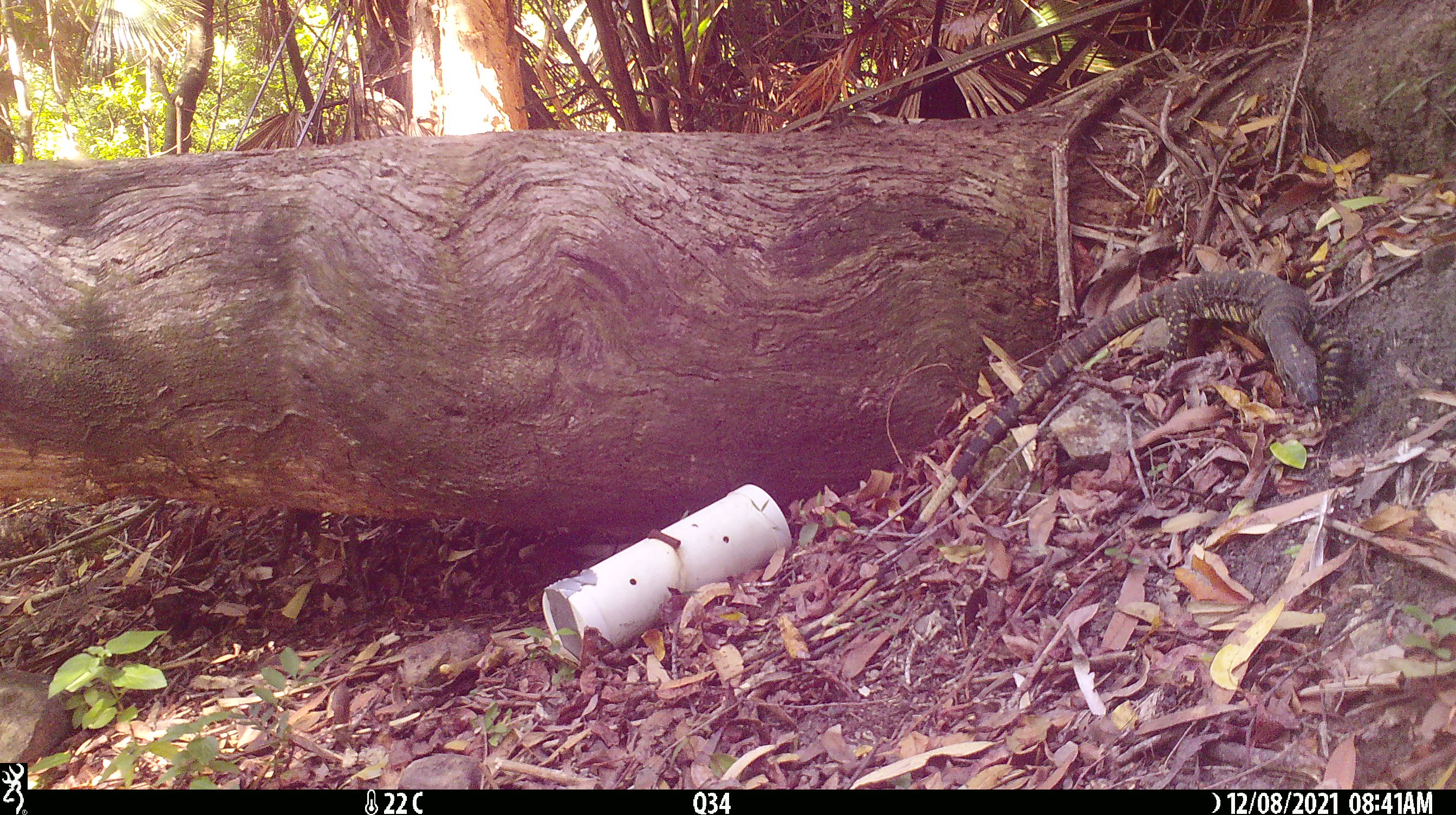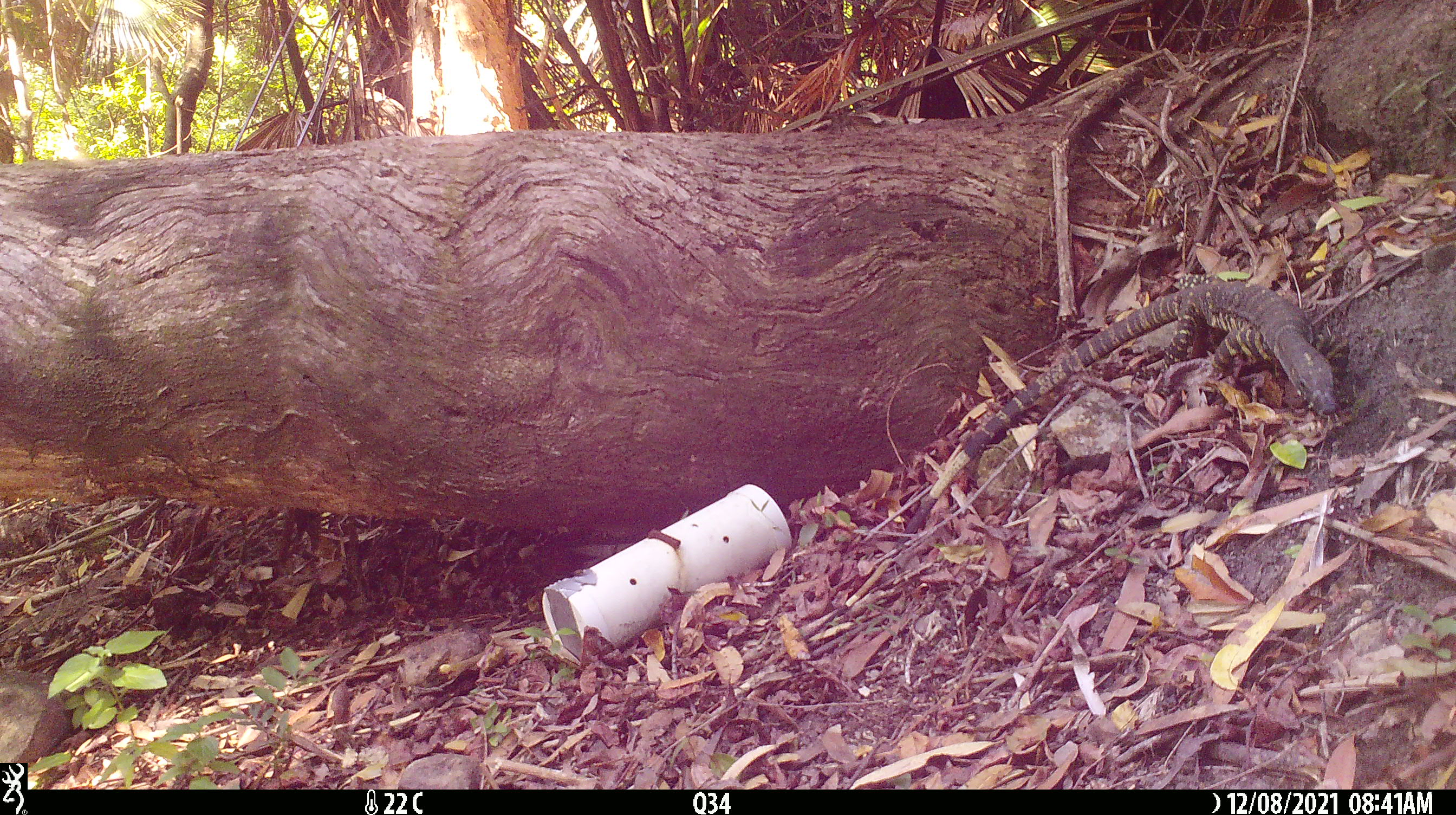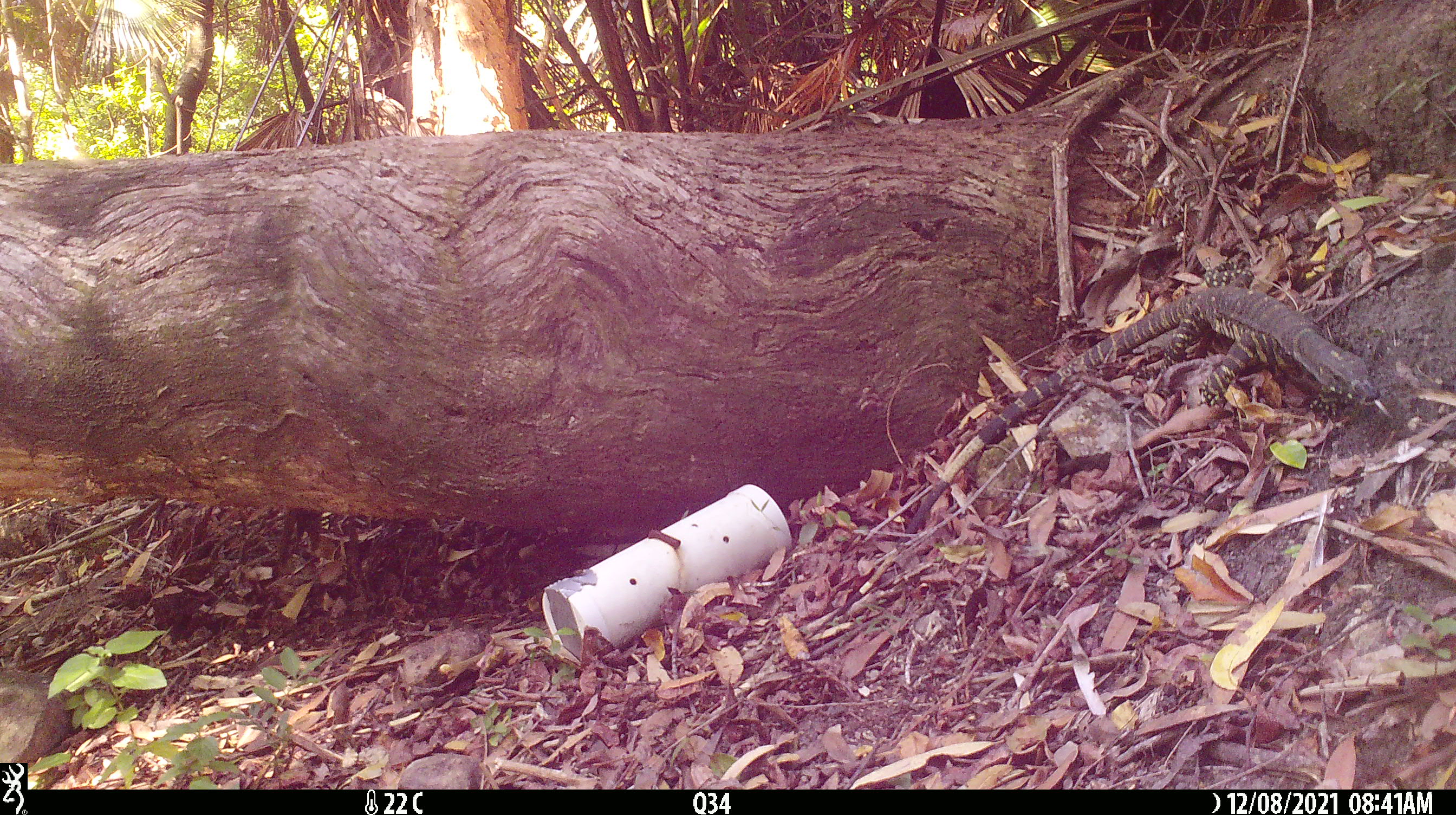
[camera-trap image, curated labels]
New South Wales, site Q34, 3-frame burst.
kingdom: Animalia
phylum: Chordata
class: Reptilia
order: Squamata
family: Varanidae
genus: Varanus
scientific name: Varanus varius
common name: lace monitor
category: goanna